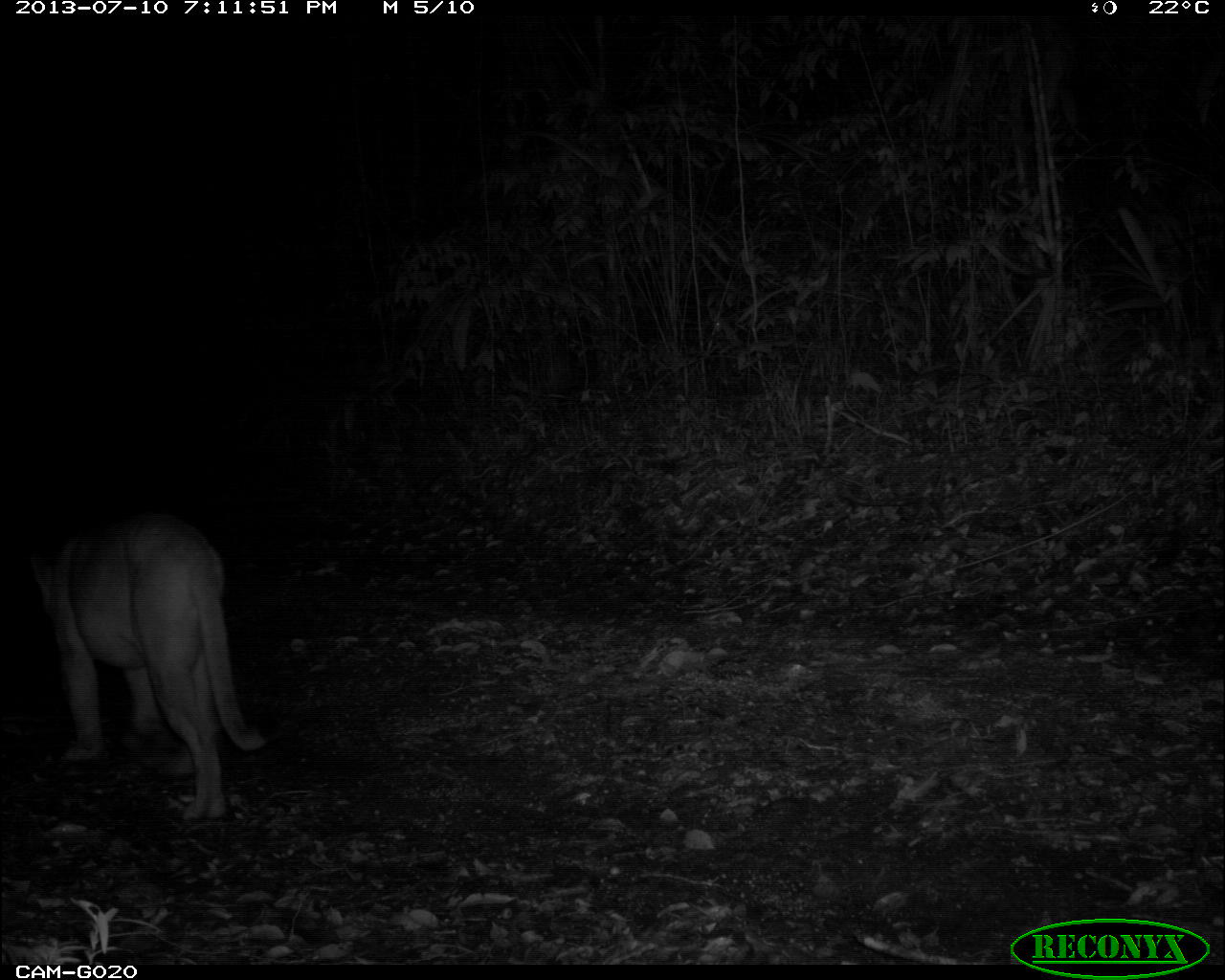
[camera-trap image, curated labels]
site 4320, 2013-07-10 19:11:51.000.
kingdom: Animalia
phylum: Chordata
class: Mammalia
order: Carnivora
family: Felidae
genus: Puma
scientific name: Puma concolor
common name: mountain lion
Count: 1.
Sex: male.